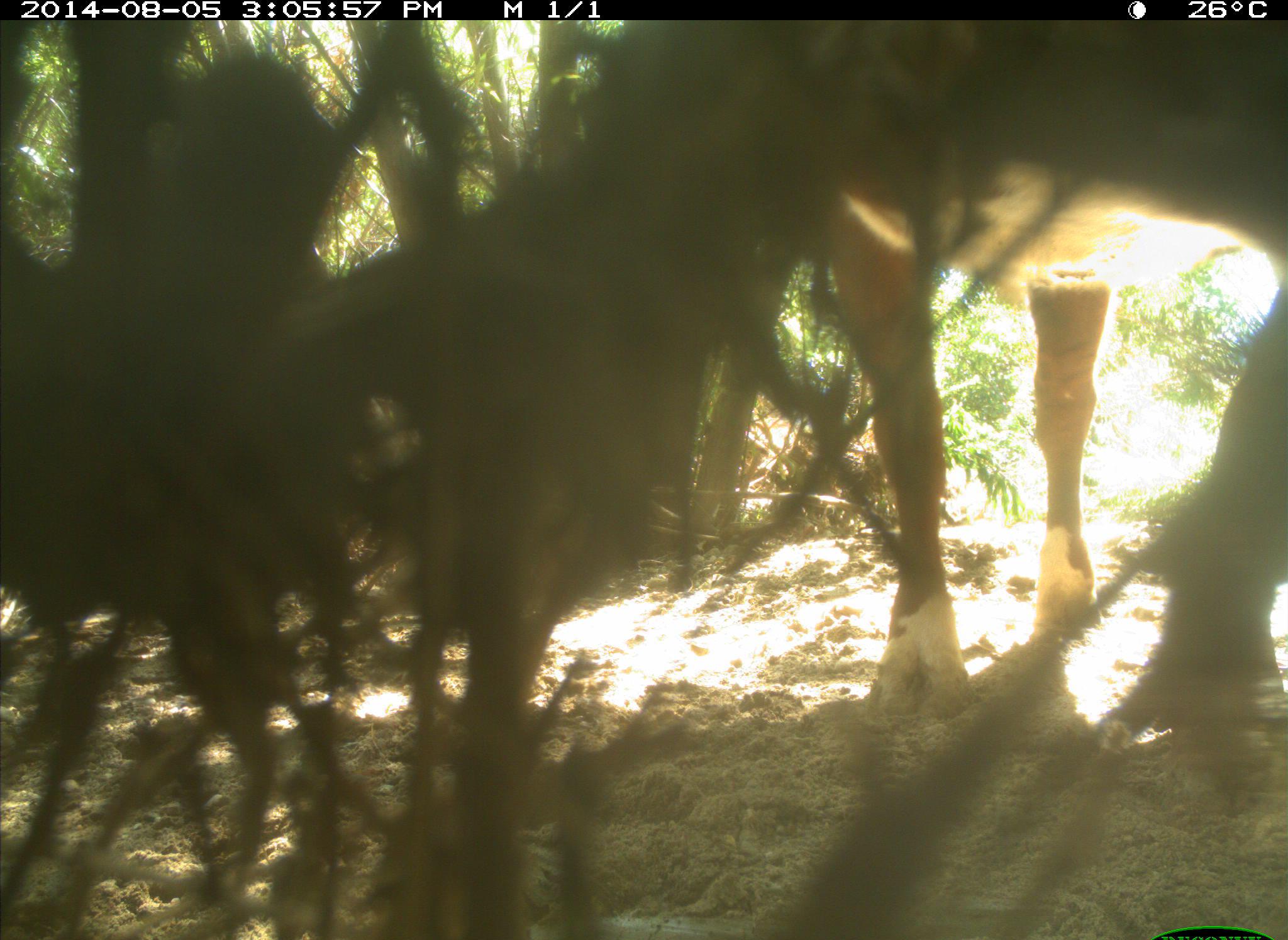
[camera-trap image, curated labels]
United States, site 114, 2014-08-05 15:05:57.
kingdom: Animalia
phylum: Chordata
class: Mammalia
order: Artiodactyla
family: Bovidae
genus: Bos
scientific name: Bos taurus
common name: cow